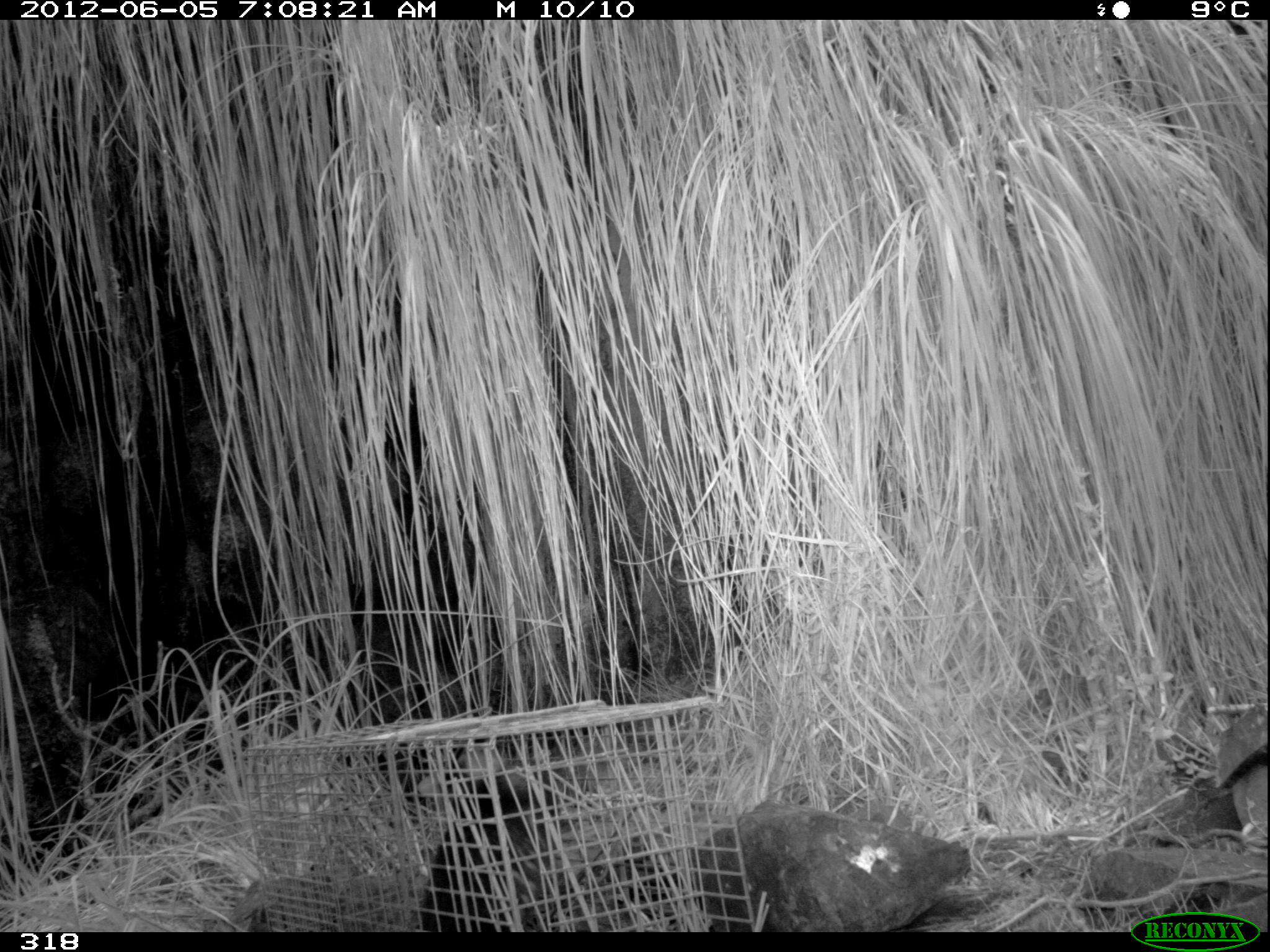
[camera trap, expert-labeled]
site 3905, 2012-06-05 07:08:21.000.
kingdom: Animalia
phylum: Chordata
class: Mammalia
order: Didelphimorphia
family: Didelphidae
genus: Didelphis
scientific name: Didelphis pernigra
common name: andean white-eared opossum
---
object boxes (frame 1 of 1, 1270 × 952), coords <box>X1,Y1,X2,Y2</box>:
didelphis pernigra: <box>417,744,562,932</box>